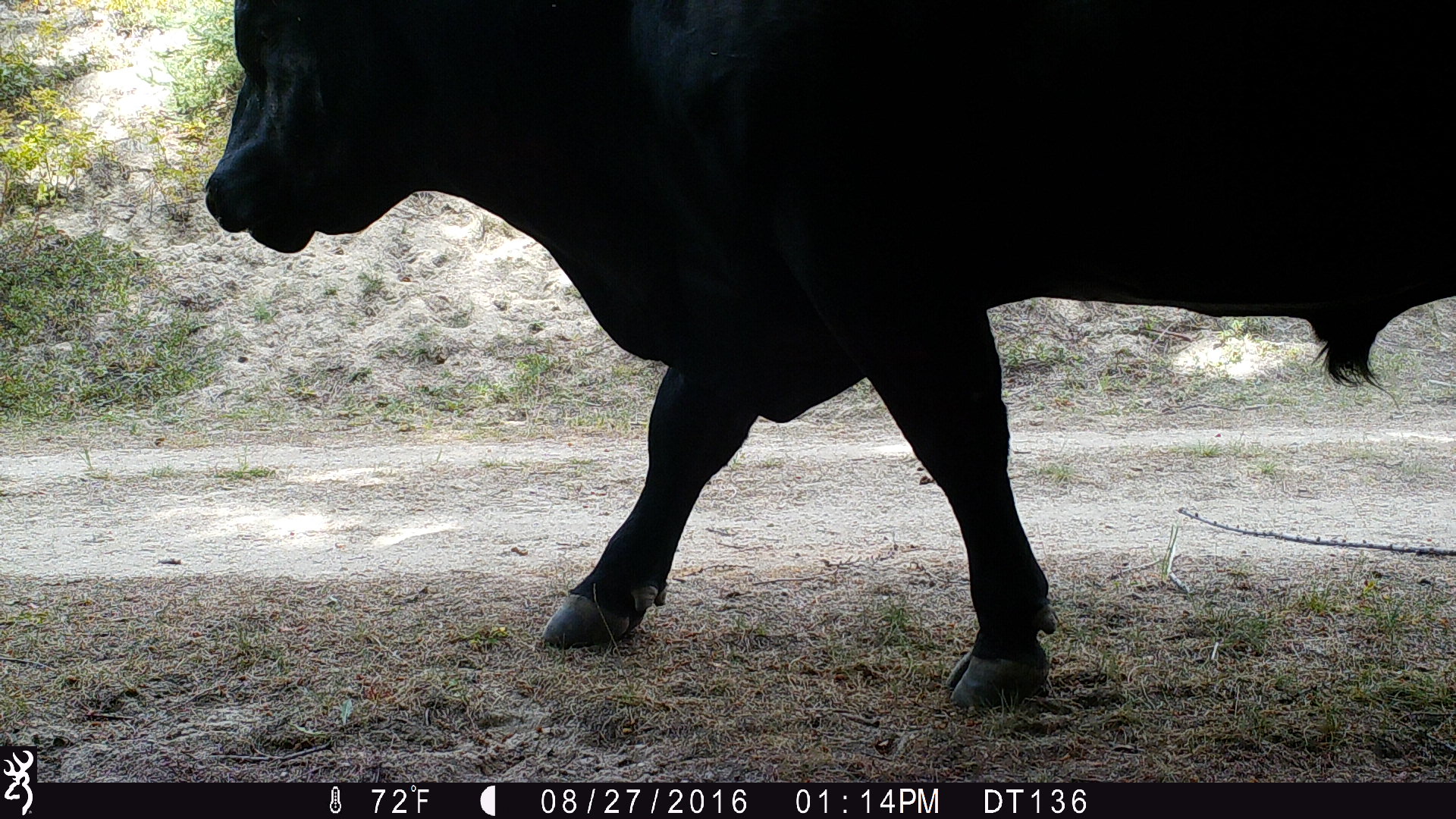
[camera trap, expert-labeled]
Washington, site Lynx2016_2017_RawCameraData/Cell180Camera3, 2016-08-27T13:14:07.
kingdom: Animalia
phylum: Chordata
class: Mammalia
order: Artiodactyla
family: Bovidae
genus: Bos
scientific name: Bos taurus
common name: domestic cattle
Domestic cattle (Bos taurus). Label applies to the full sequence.